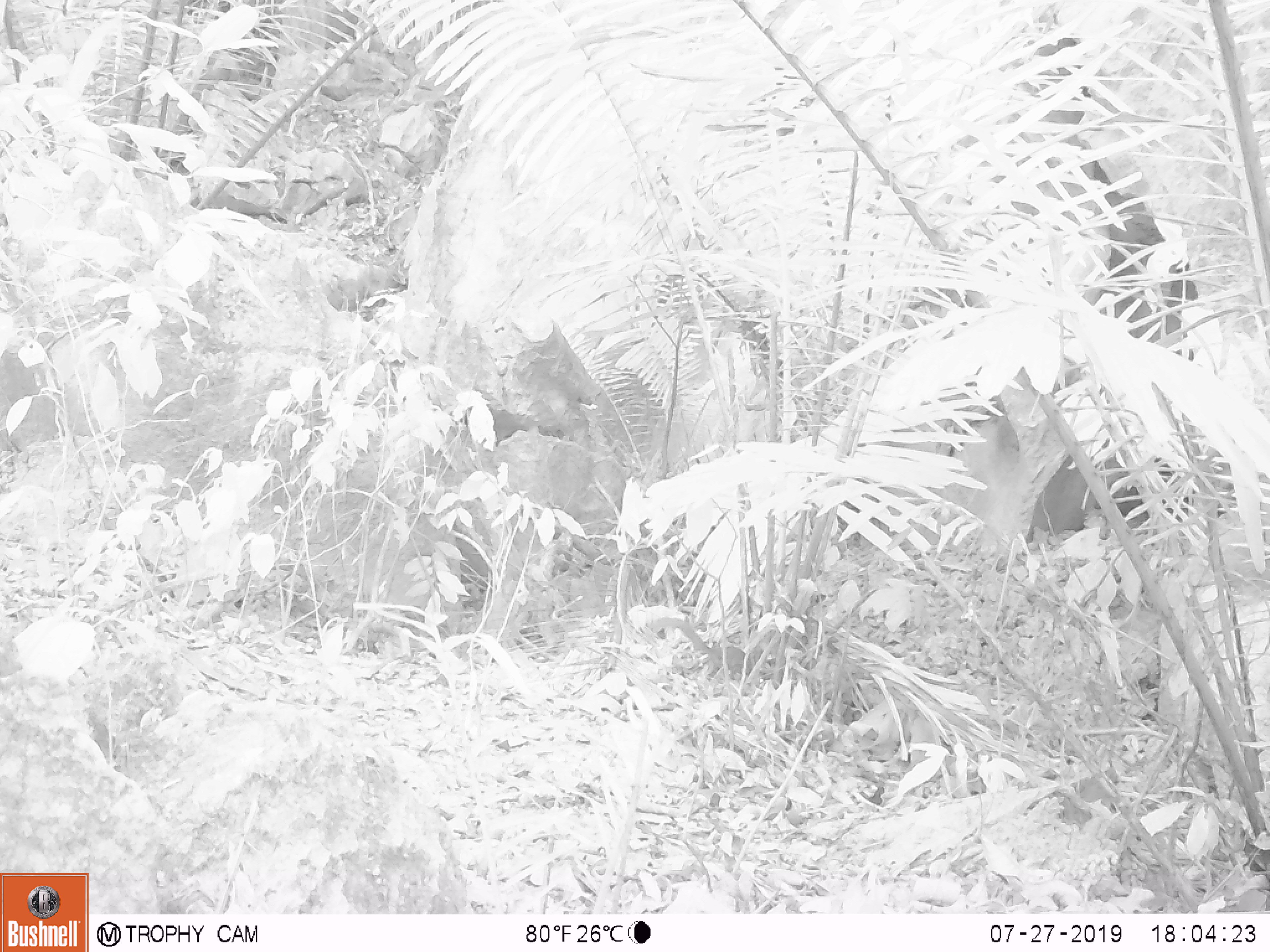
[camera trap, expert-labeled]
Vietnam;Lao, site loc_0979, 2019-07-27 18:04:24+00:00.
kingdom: Animalia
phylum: Chordata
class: Mammalia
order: Scandentia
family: Tupaiidae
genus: Tupaia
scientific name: Tupaia belangeri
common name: northern treeshrew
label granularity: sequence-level